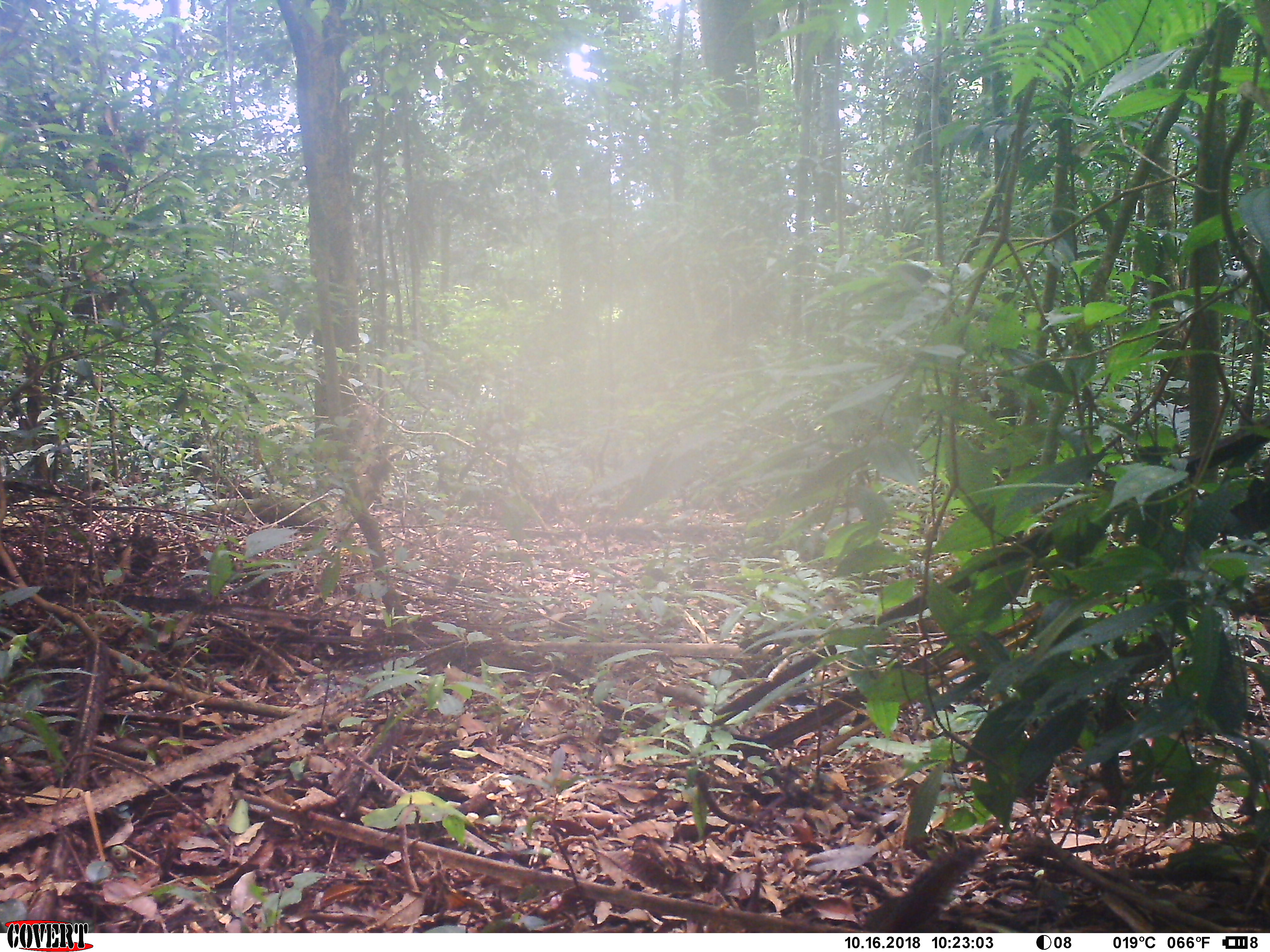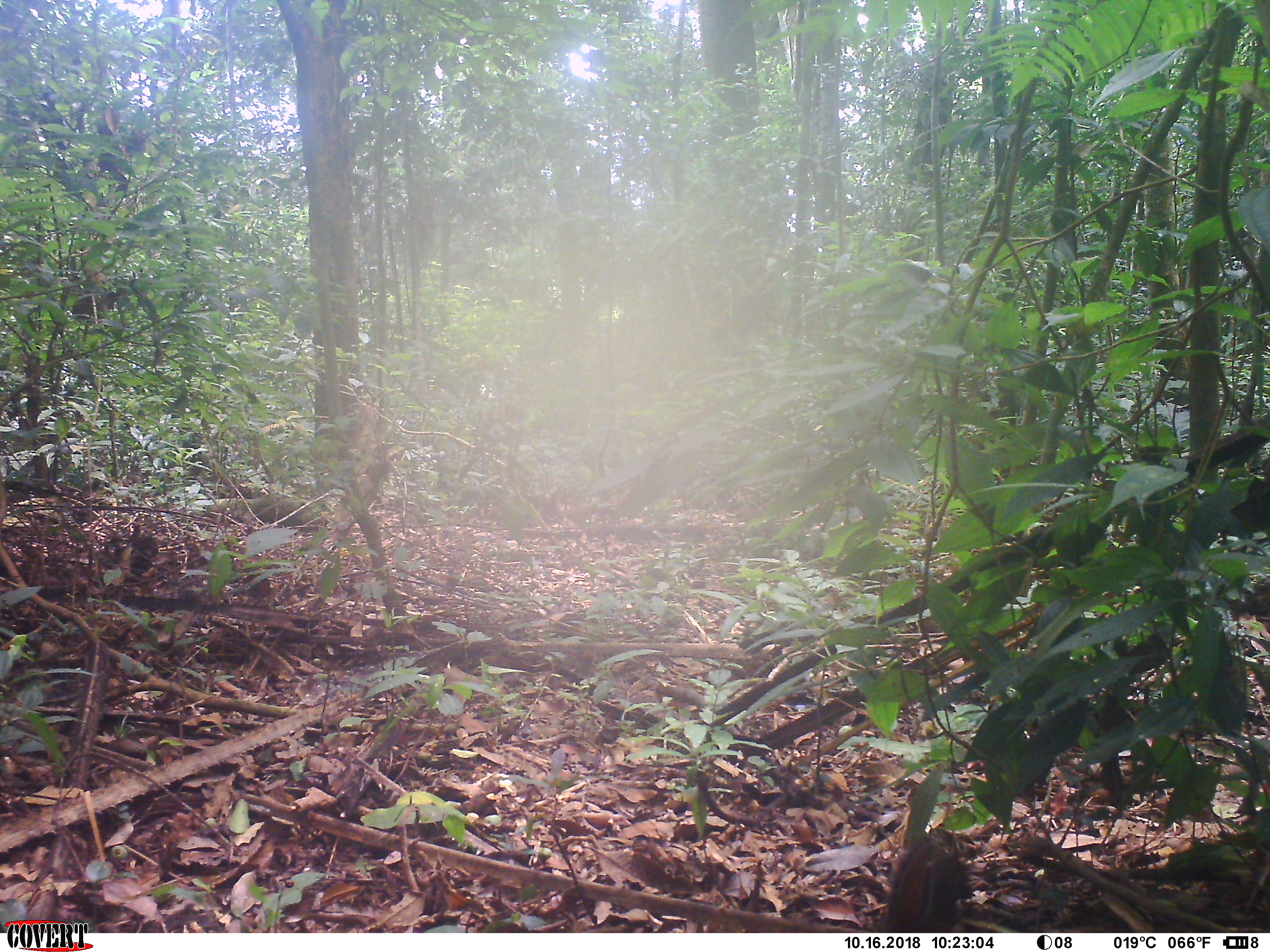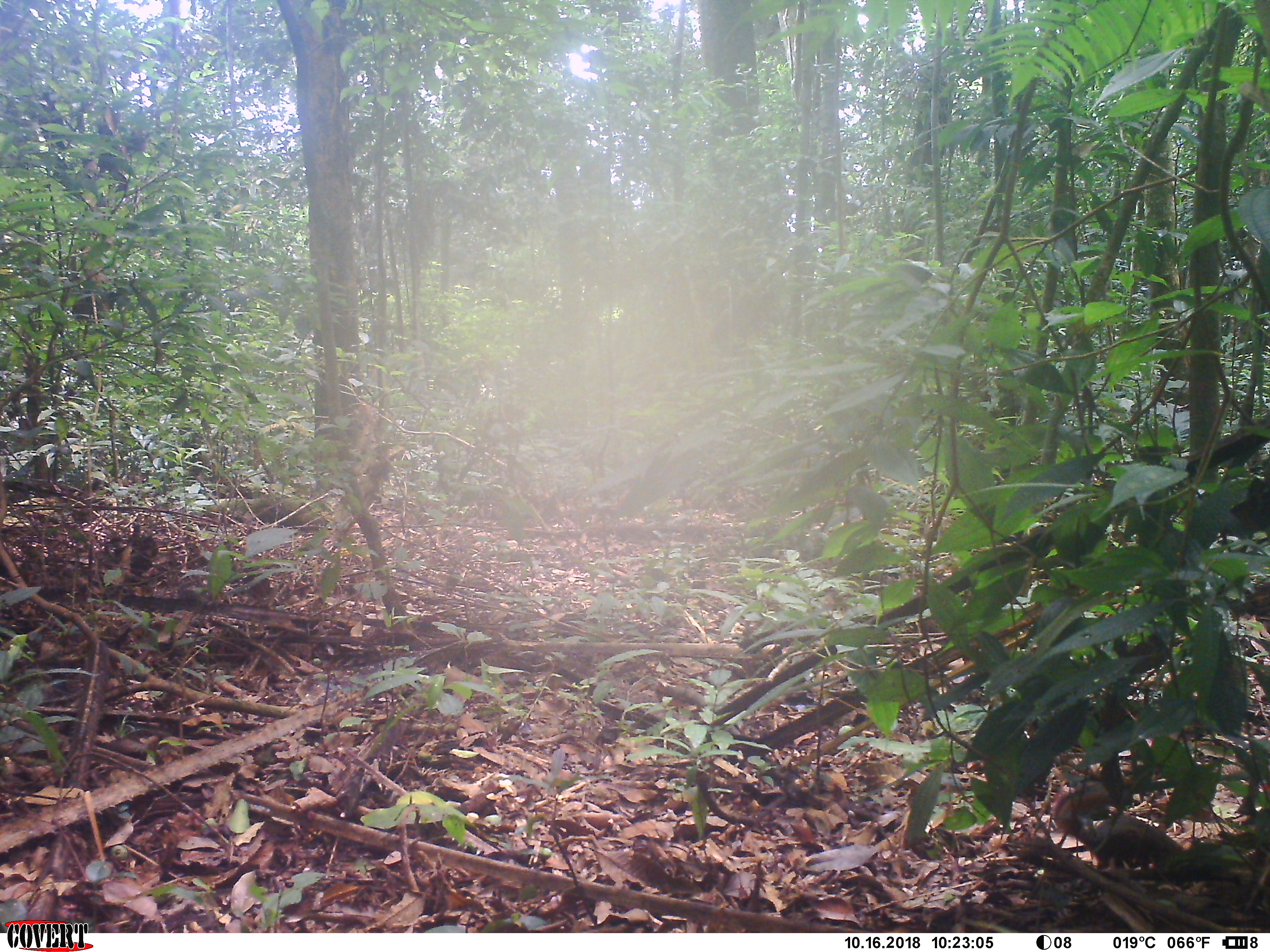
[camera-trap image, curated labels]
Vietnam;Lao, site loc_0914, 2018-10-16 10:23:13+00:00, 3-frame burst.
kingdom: Animalia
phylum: Chordata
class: Mammalia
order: Rodentia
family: Sciuridae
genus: Dremomys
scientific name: Dremomys rufigenis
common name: red-cheeked squirrel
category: red cheeked squirrel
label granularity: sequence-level